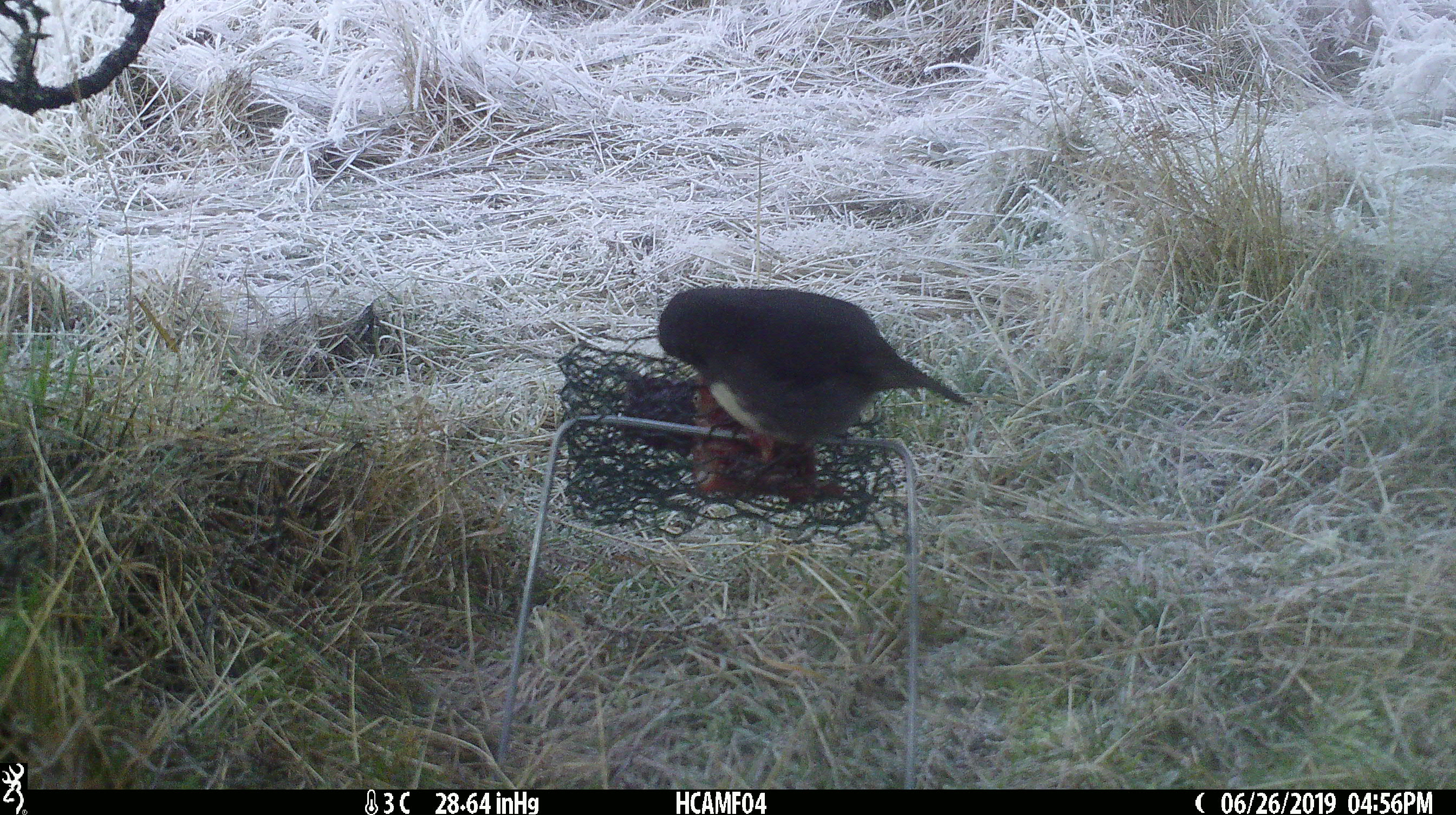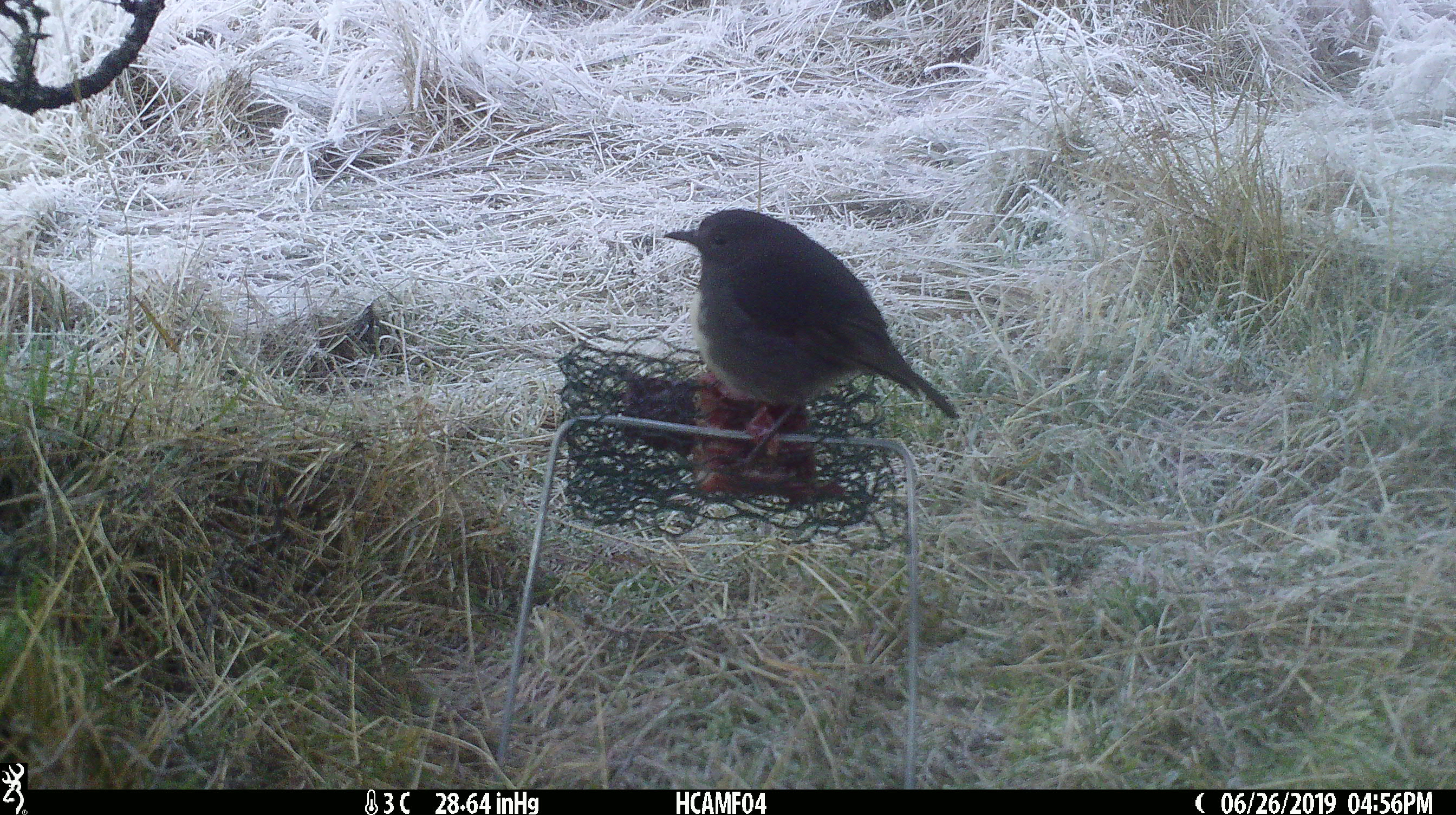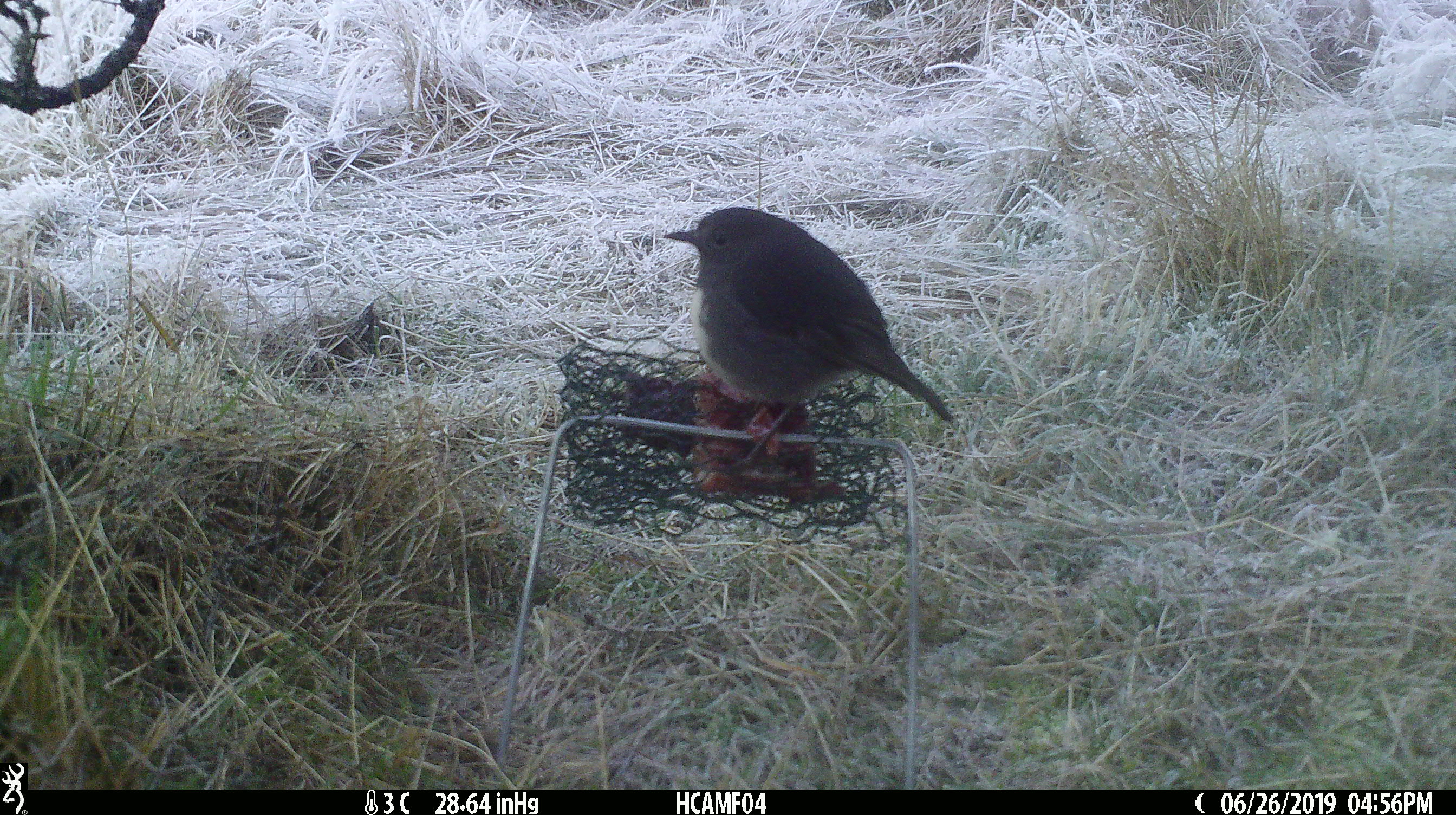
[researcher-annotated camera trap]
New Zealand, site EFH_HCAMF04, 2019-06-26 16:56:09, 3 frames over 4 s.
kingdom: Animalia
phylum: Chordata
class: Aves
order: Passeriformes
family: Petroicidae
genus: Petroica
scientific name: Petroica australis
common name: new zealand robin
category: robin